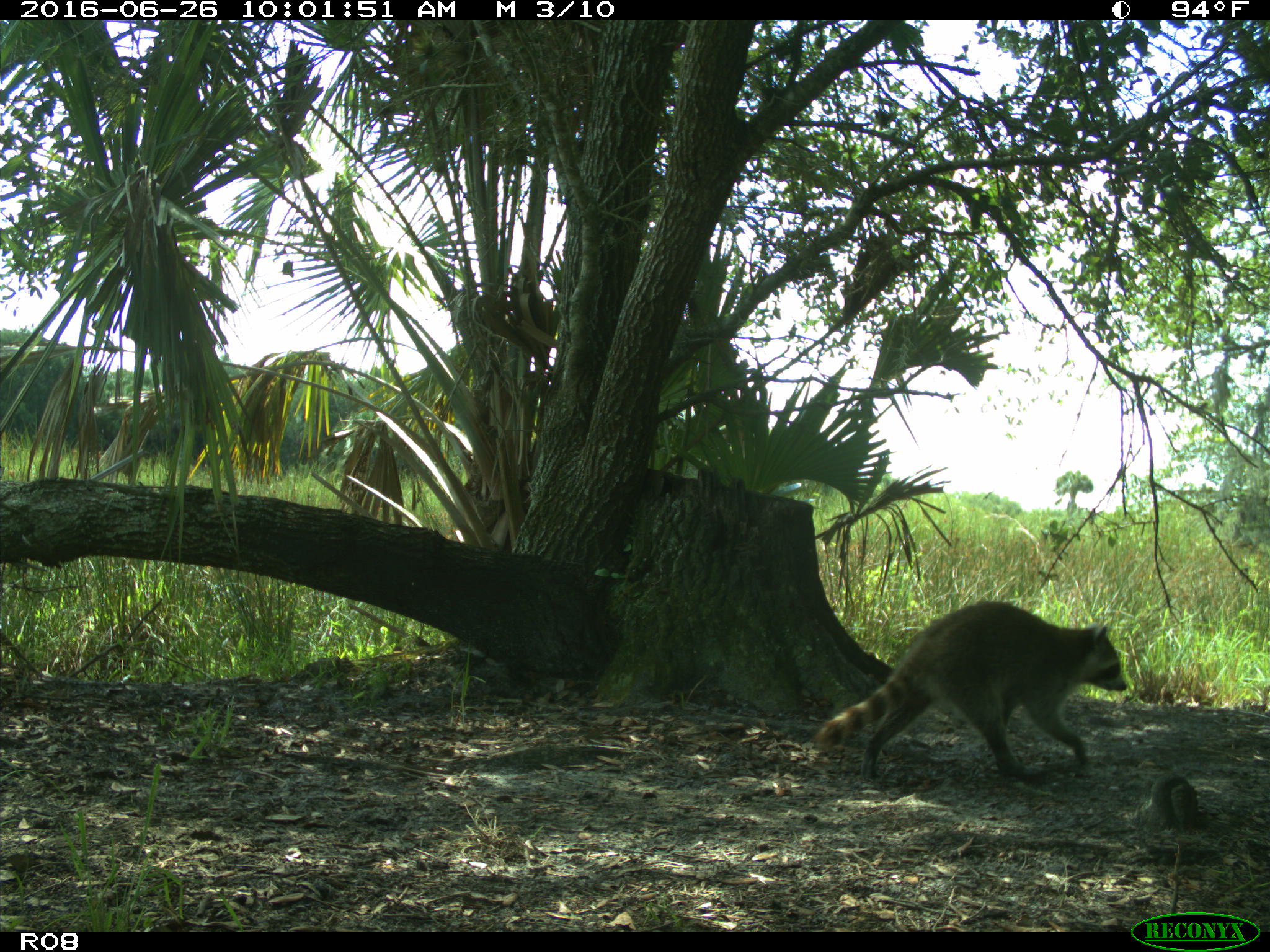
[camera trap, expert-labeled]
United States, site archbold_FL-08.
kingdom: Animalia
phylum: Chordata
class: Mammalia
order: Carnivora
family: Procyonidae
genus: Procyon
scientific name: Procyon lotor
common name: common raccoon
Procyon lotor (common raccoon).